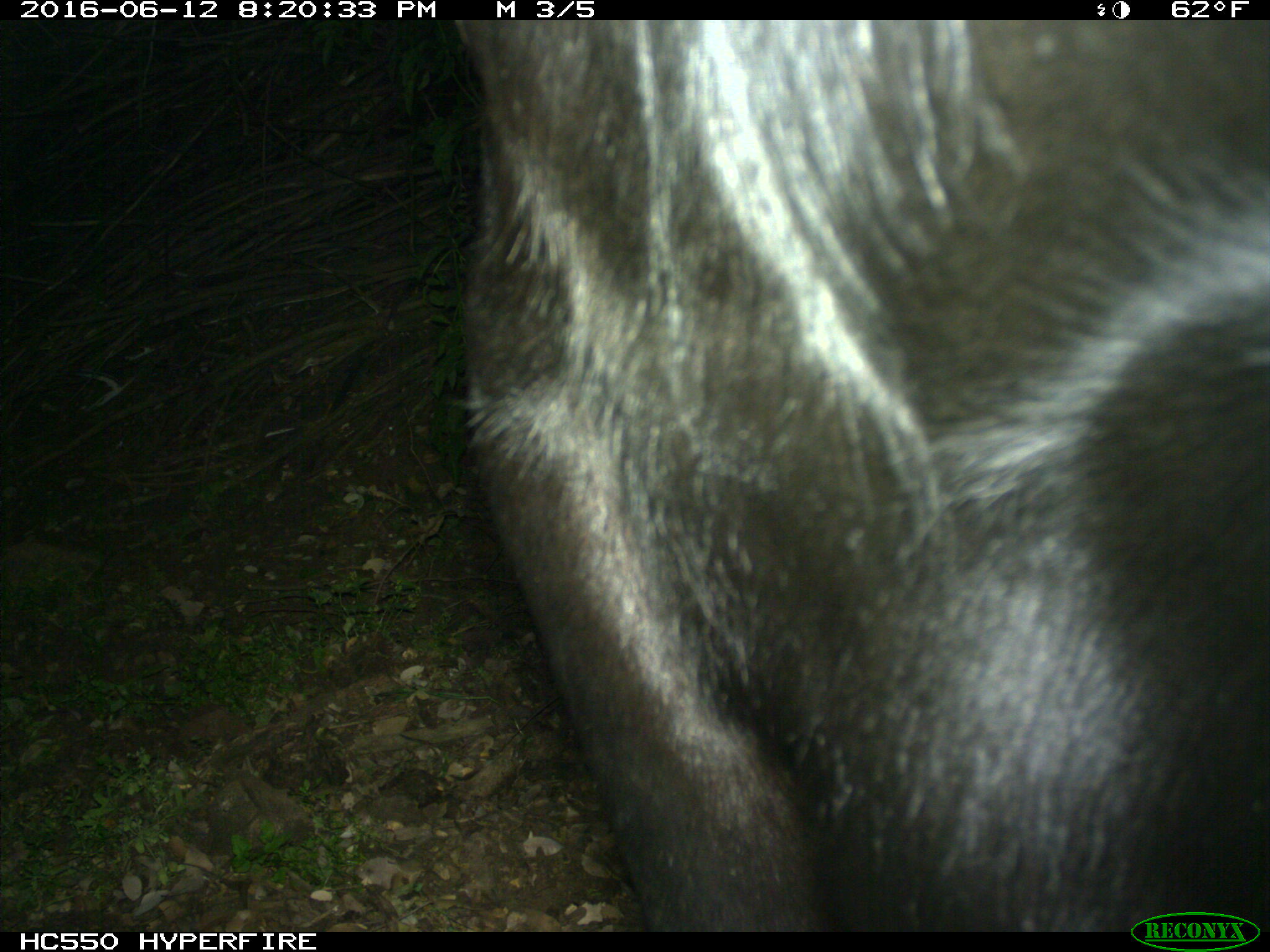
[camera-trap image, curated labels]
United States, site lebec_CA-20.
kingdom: Animalia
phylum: Chordata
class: Mammalia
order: Artiodactyla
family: Bovidae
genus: Bos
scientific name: Bos taurus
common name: domestic cow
Bos taurus (domestic cow).